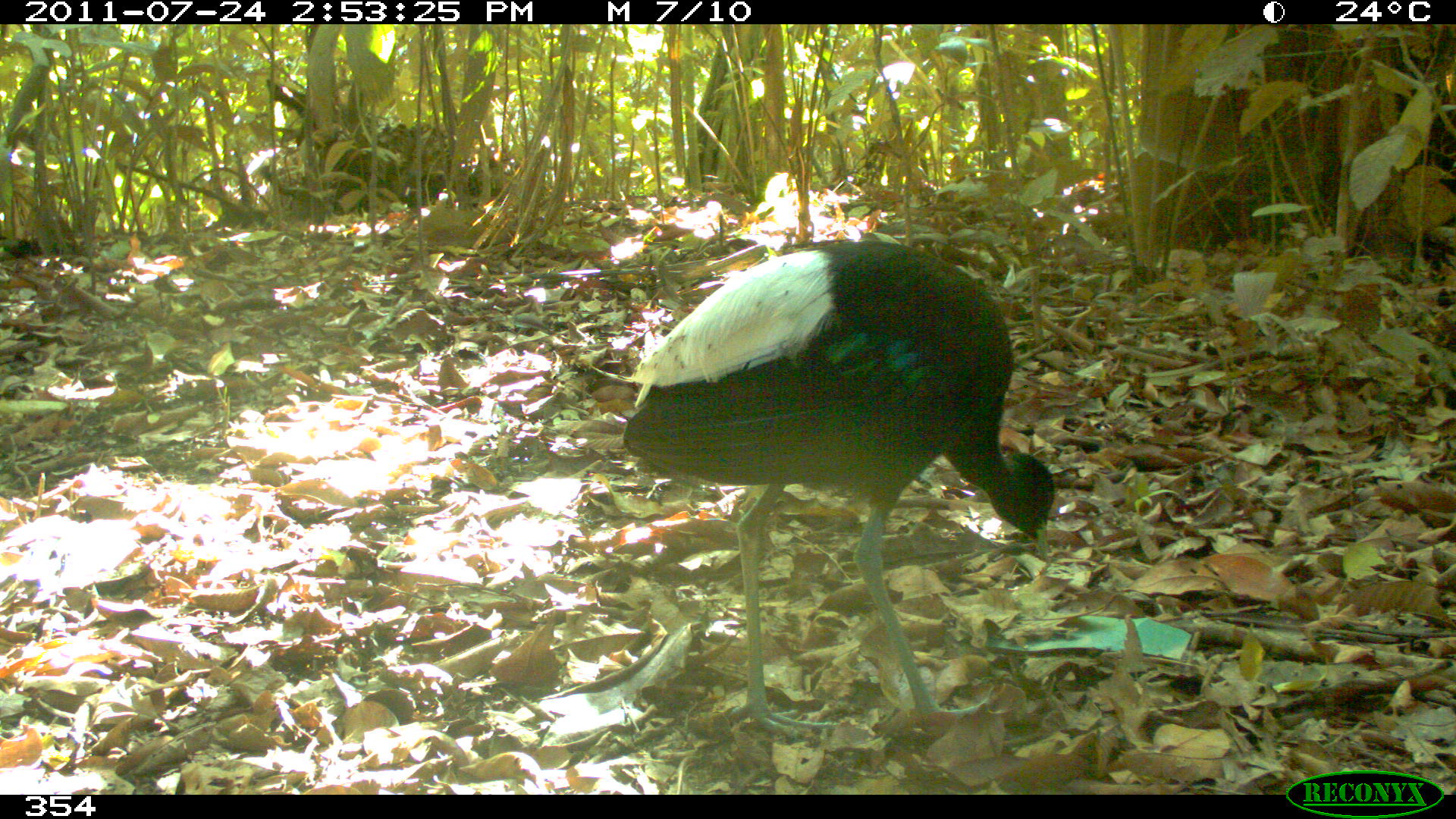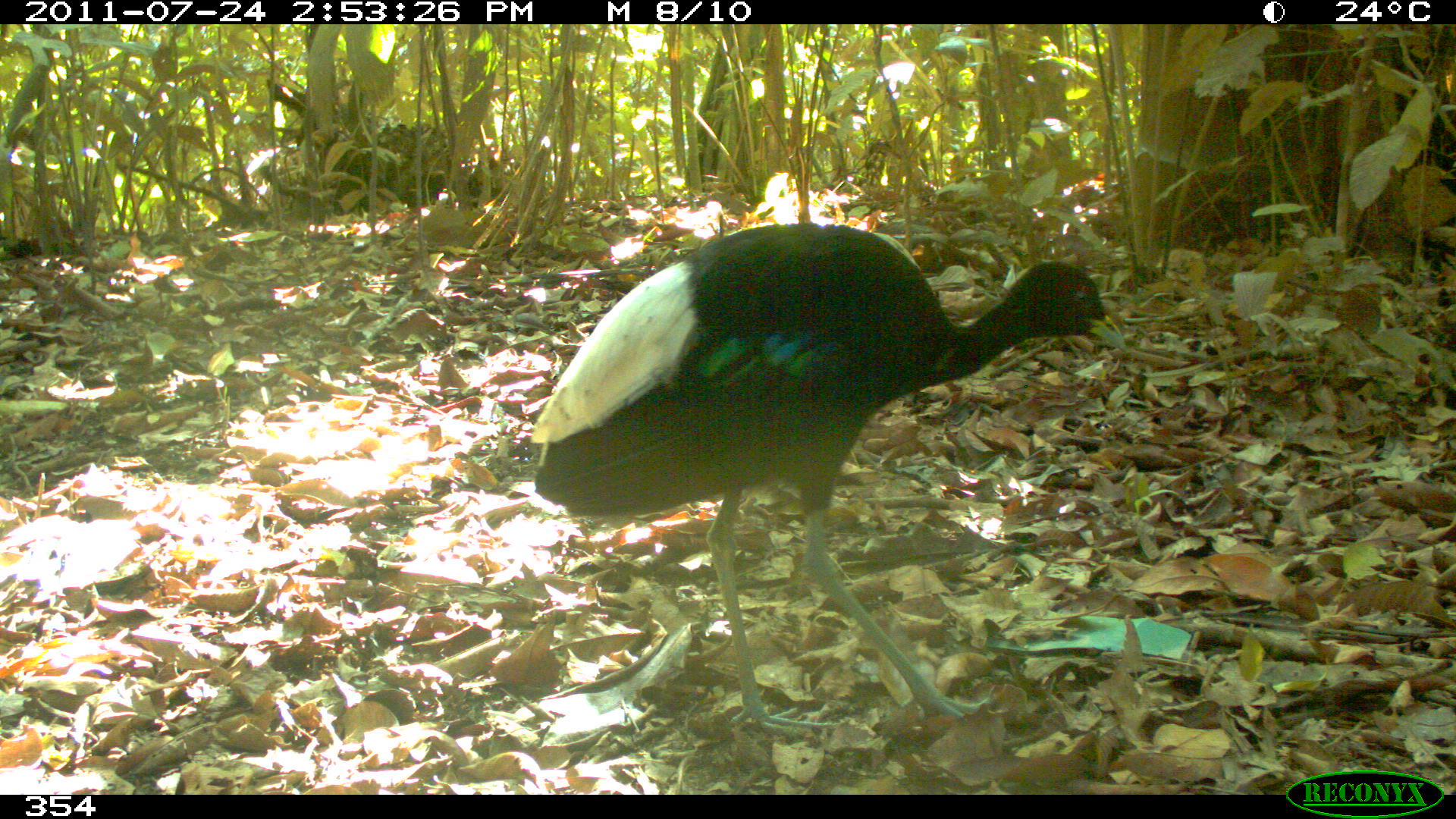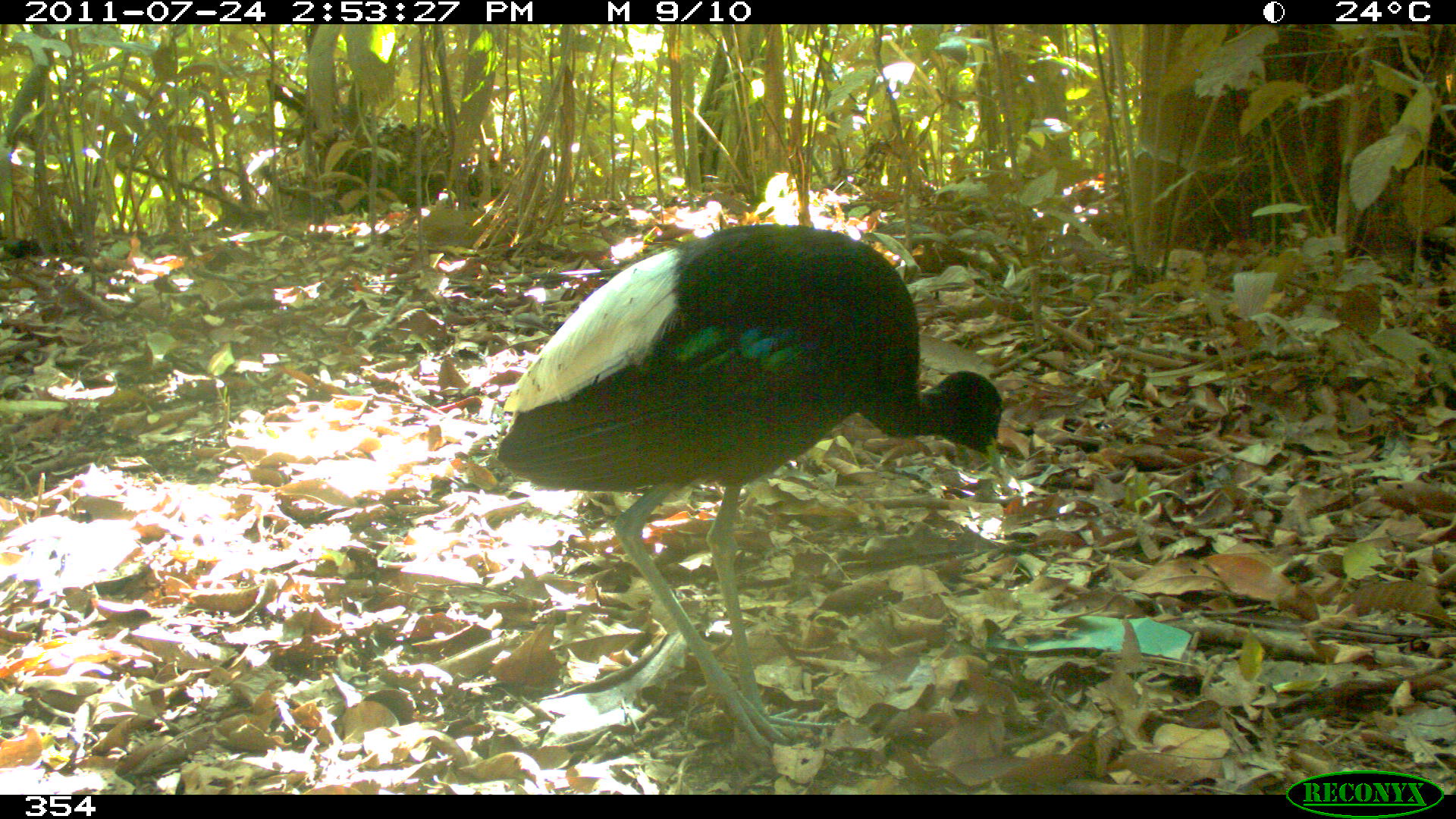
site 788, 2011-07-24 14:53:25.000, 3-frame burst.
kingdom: Animalia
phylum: Chordata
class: Aves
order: Gruiformes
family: Psophiidae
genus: Psophia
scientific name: Psophia leucoptera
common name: pale-winged trumpeter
Psophia leucoptera (pale-winged trumpeter).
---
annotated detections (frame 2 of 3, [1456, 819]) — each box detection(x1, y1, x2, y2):
psophia leucoptera: detection(529, 223, 1126, 732)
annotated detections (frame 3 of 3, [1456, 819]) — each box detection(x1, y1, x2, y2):
psophia leucoptera: detection(492, 223, 1004, 745)